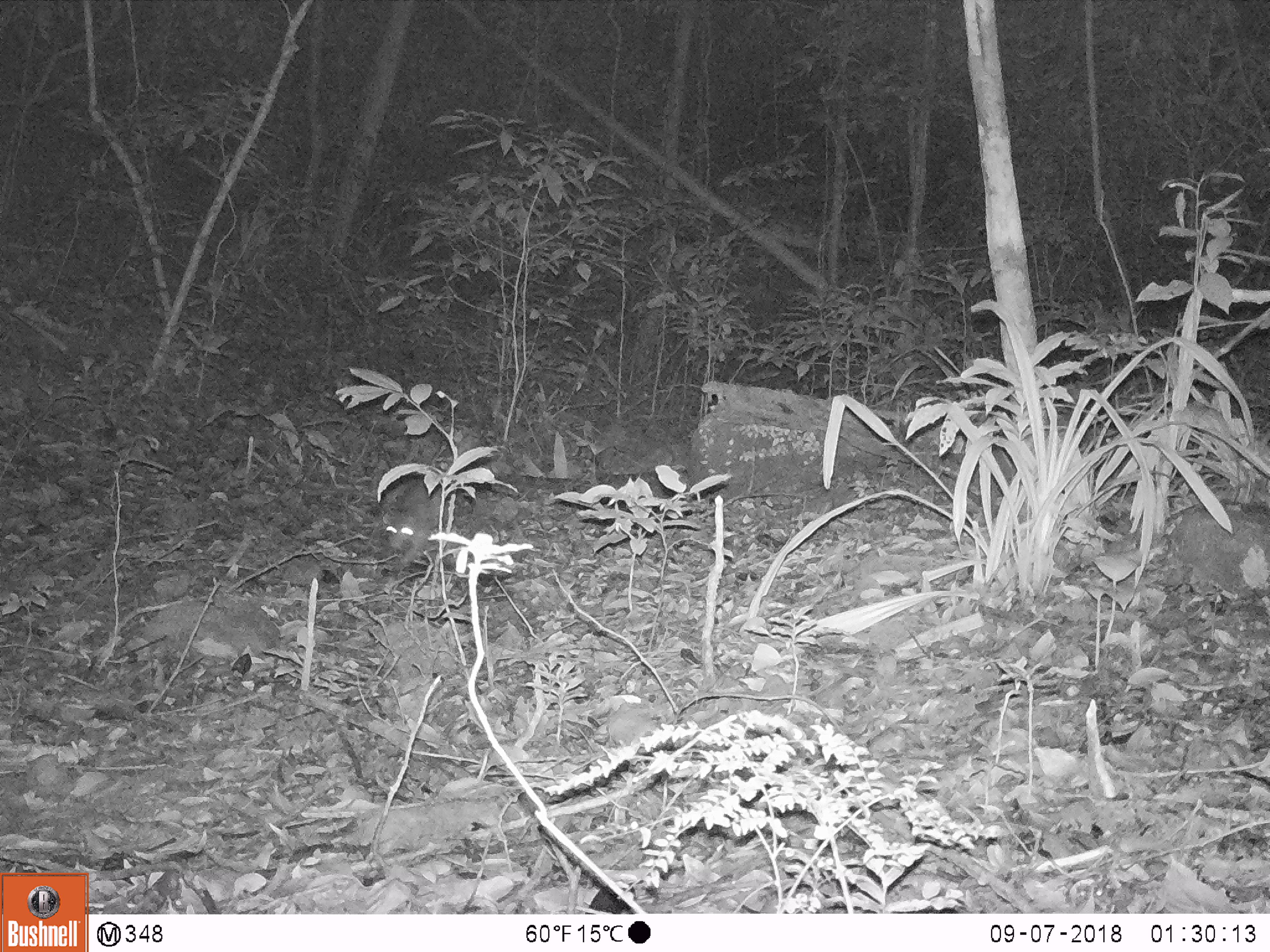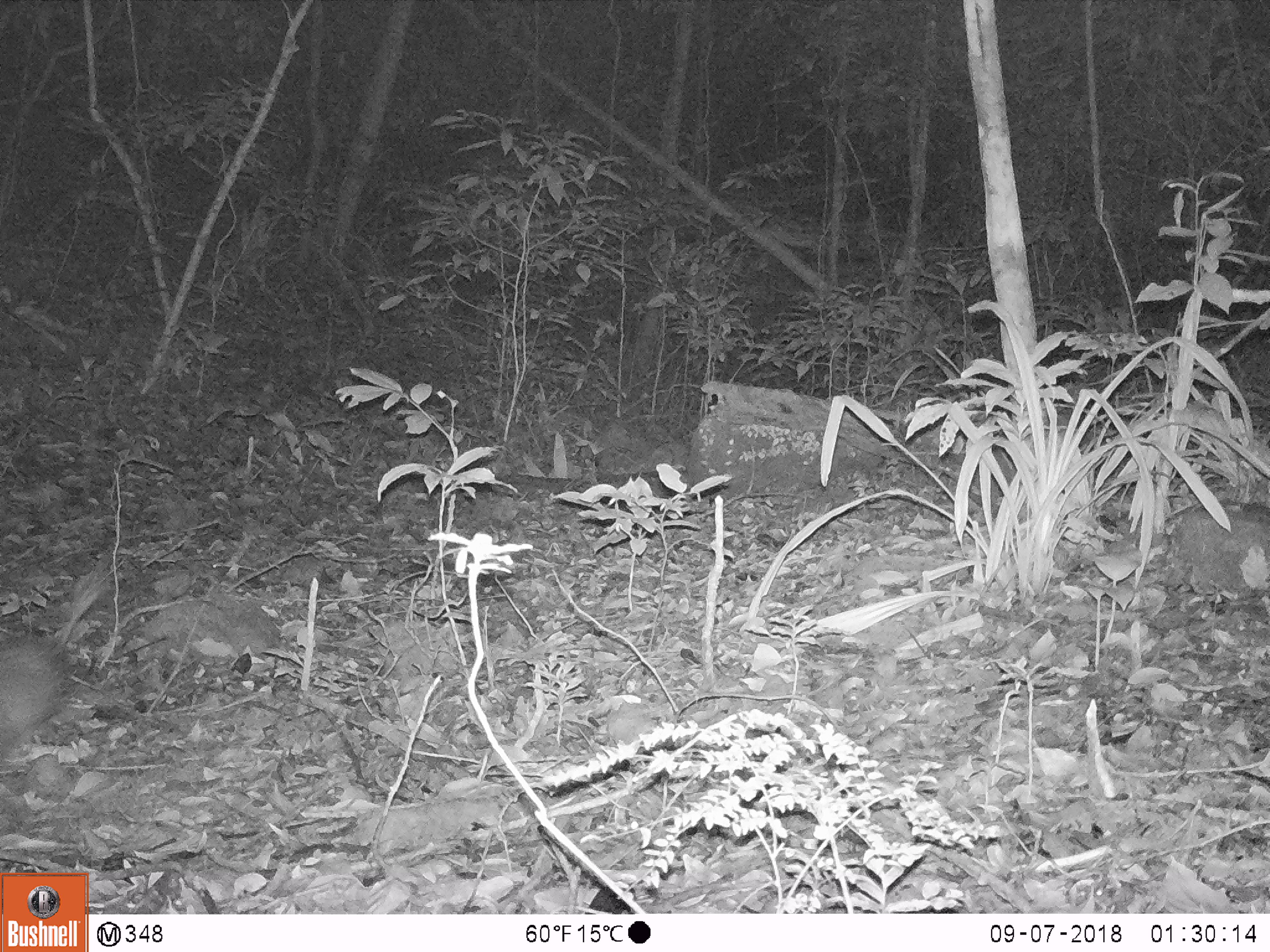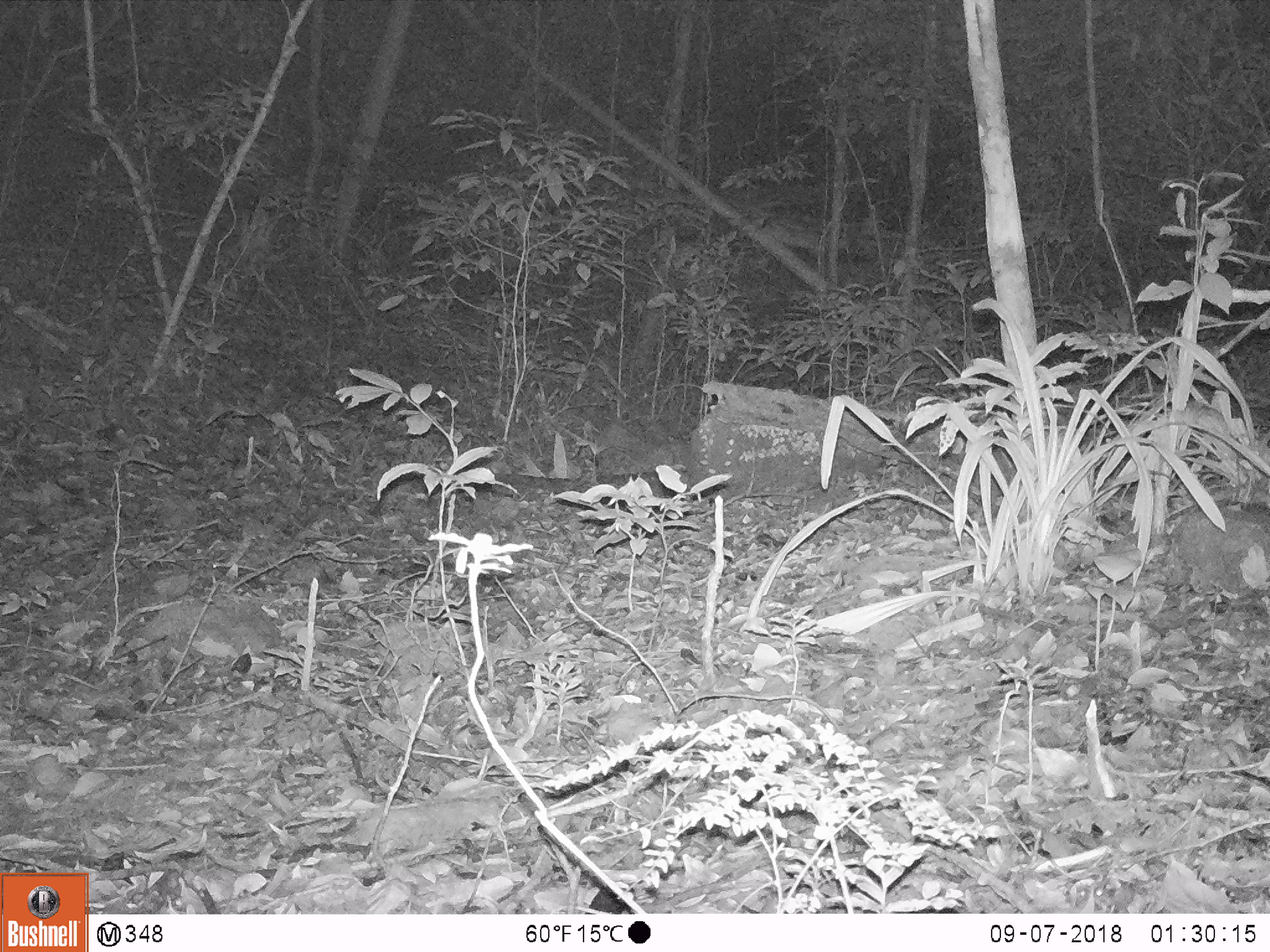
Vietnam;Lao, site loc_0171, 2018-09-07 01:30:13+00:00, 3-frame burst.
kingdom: Animalia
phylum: Chordata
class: Mammalia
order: Rodentia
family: Hystricidae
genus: Atherurus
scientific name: Atherurus macrourus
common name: asiatic brush-tailed porcupine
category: asiatic brush tailed porcupine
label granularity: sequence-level